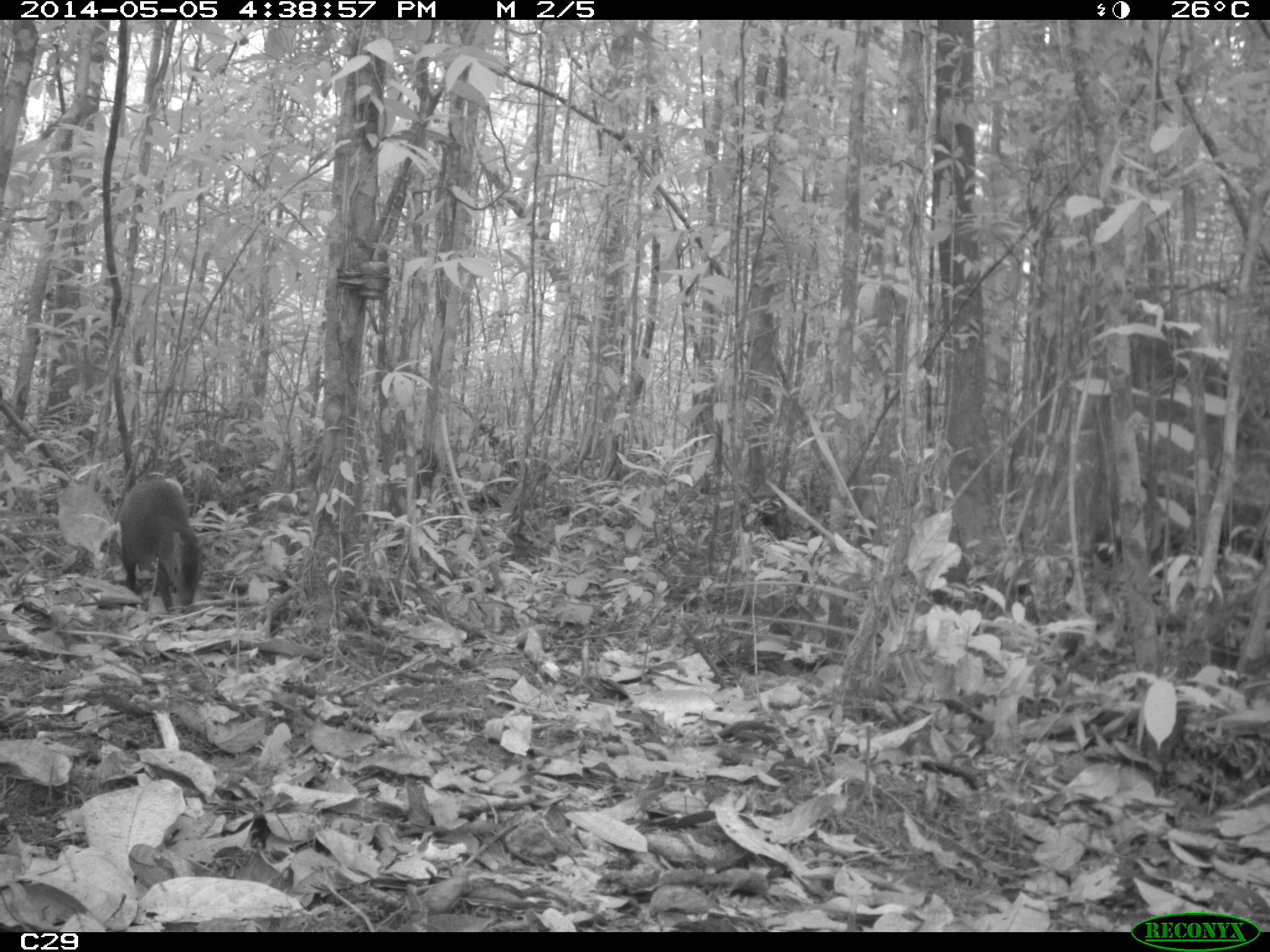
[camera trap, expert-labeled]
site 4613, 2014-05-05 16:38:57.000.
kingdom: Animalia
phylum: Chordata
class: Mammalia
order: Rodentia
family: Dasyproctidae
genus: Dasyprocta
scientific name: Dasyprocta leporina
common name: red-rumped agouti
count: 1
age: adult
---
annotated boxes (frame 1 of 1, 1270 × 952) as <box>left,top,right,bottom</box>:
dasyprocta leporina: <box>117,476,209,613</box>